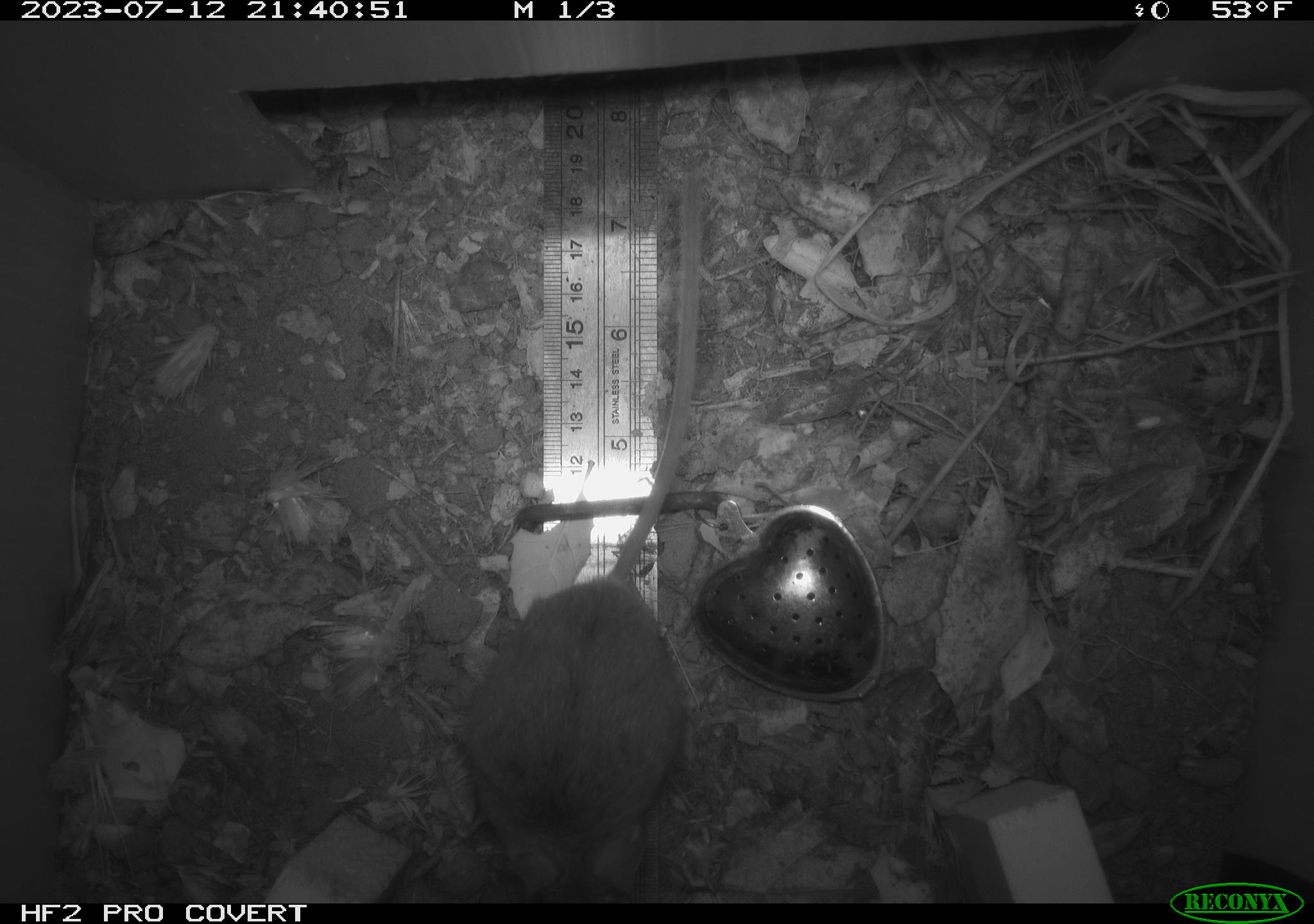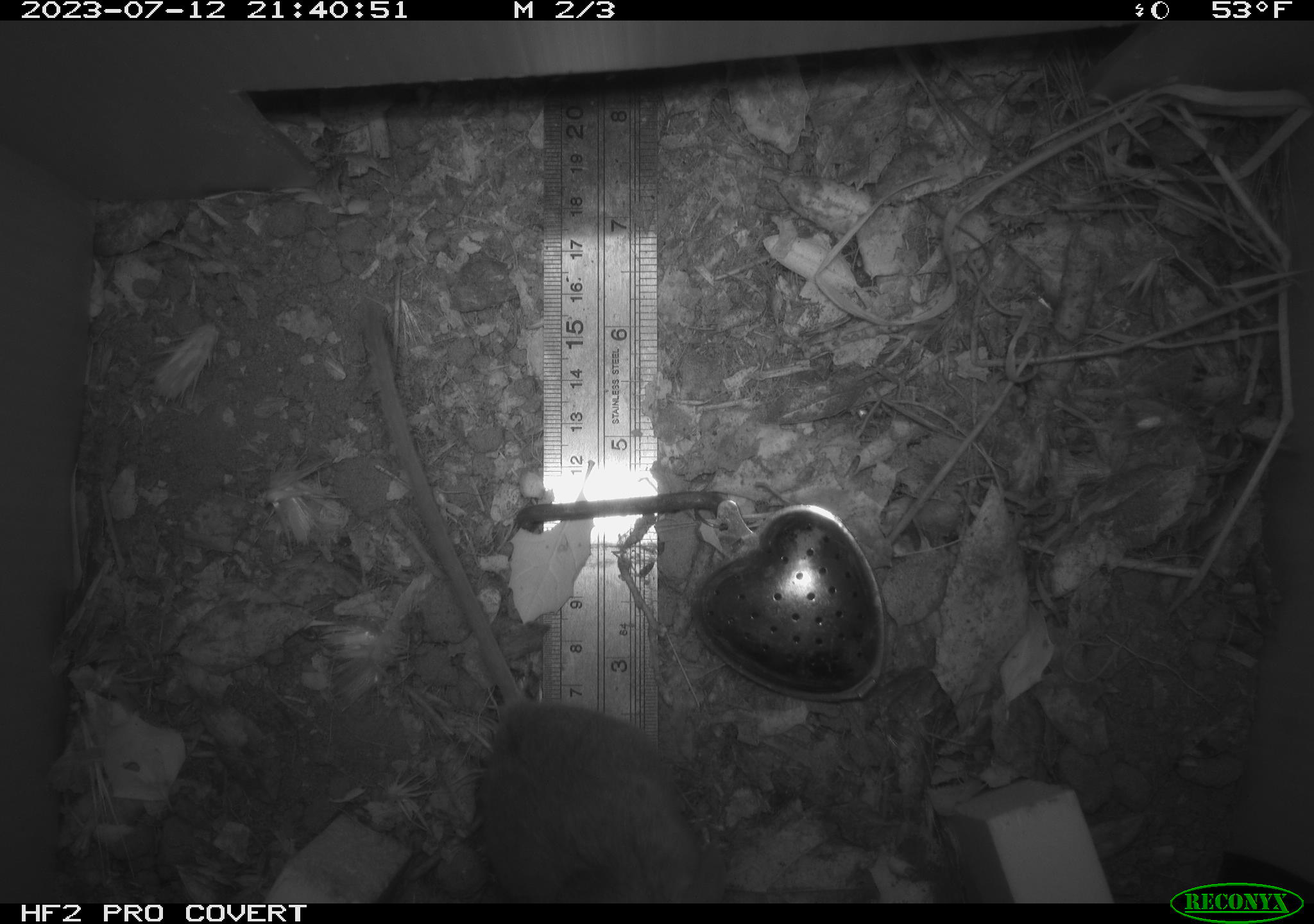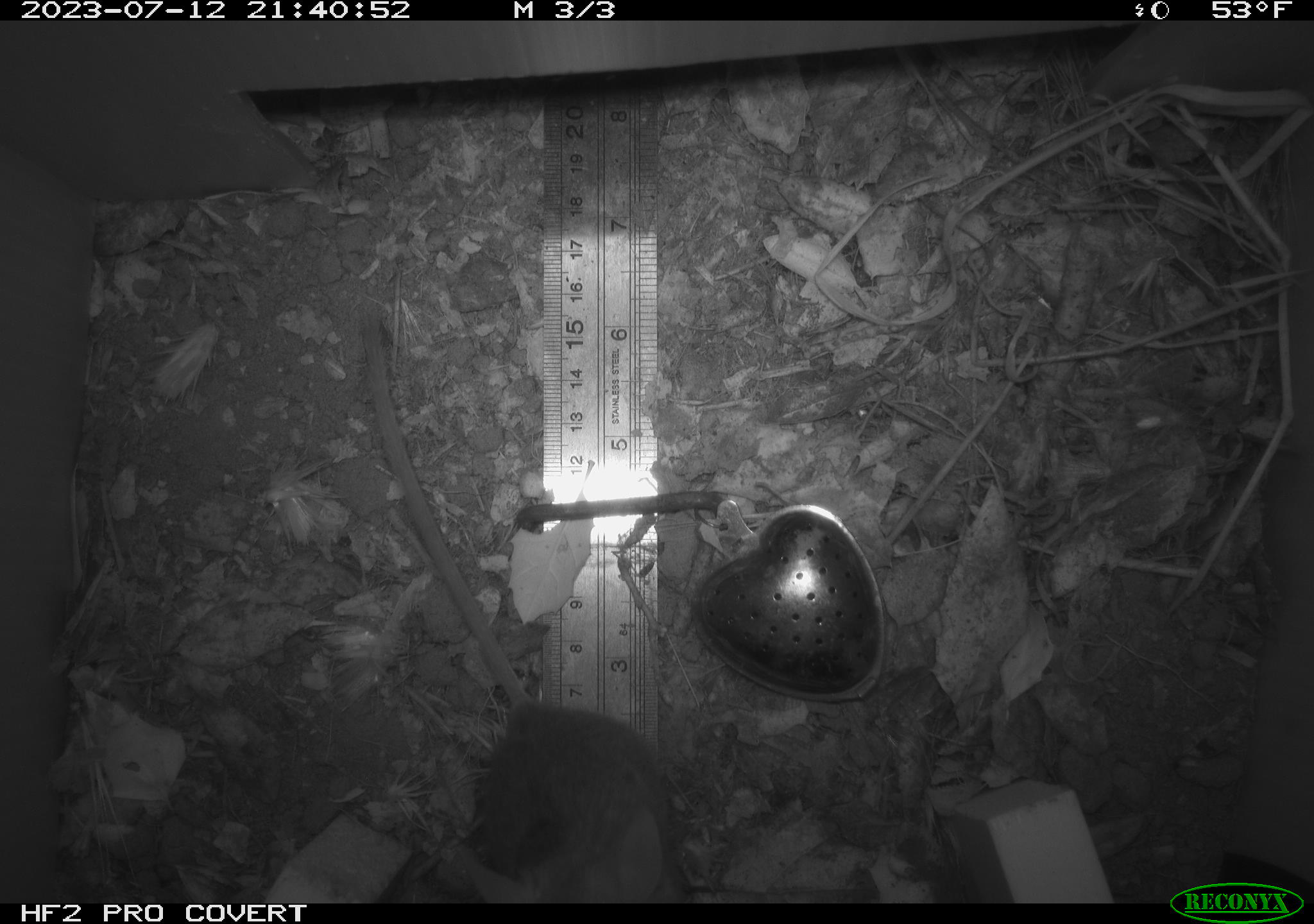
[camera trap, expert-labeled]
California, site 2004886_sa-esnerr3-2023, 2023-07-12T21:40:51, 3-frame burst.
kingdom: Animalia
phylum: Chordata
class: Mammalia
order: Rodentia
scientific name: Rodentia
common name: mouse species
Mouse species (Rodentia).